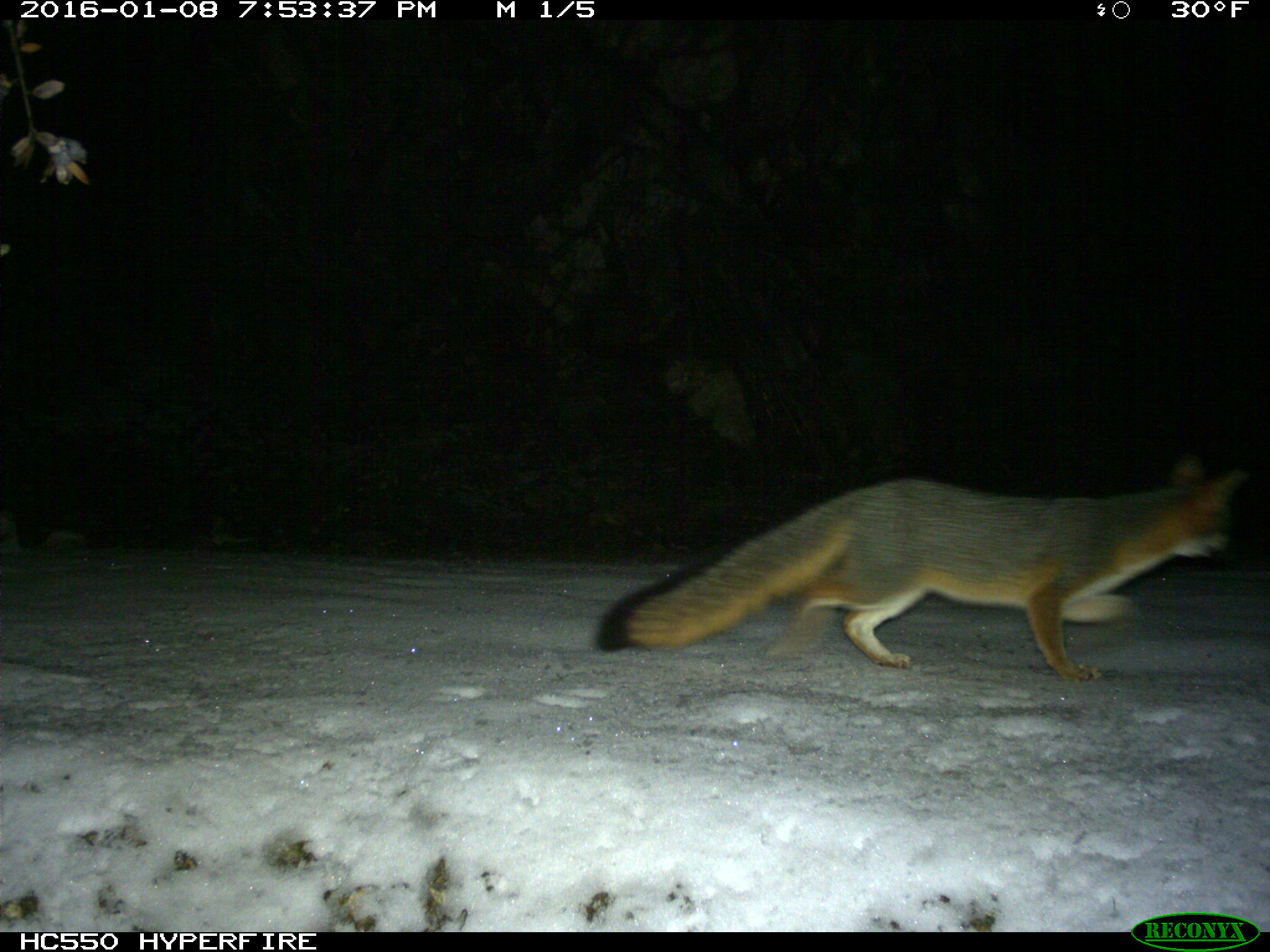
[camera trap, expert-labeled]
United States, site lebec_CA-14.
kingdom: Animalia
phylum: Chordata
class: Mammalia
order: Carnivora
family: Canidae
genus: Urocyon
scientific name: Urocyon cinereoargenteus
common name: gray fox